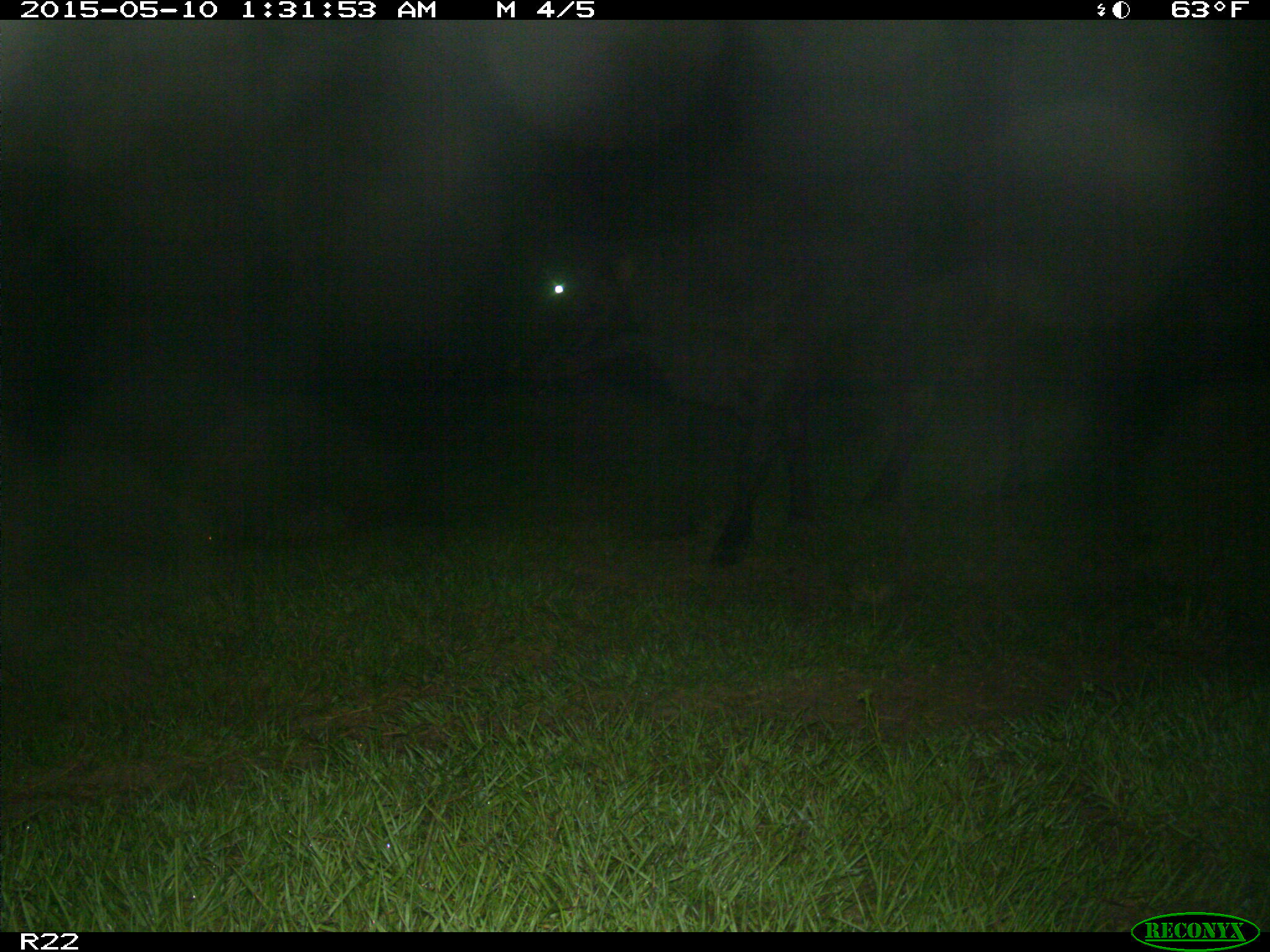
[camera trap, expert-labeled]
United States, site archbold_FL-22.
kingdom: Animalia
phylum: Chordata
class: Mammalia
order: Artiodactyla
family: Bovidae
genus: Bos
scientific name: Bos taurus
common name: domestic cow